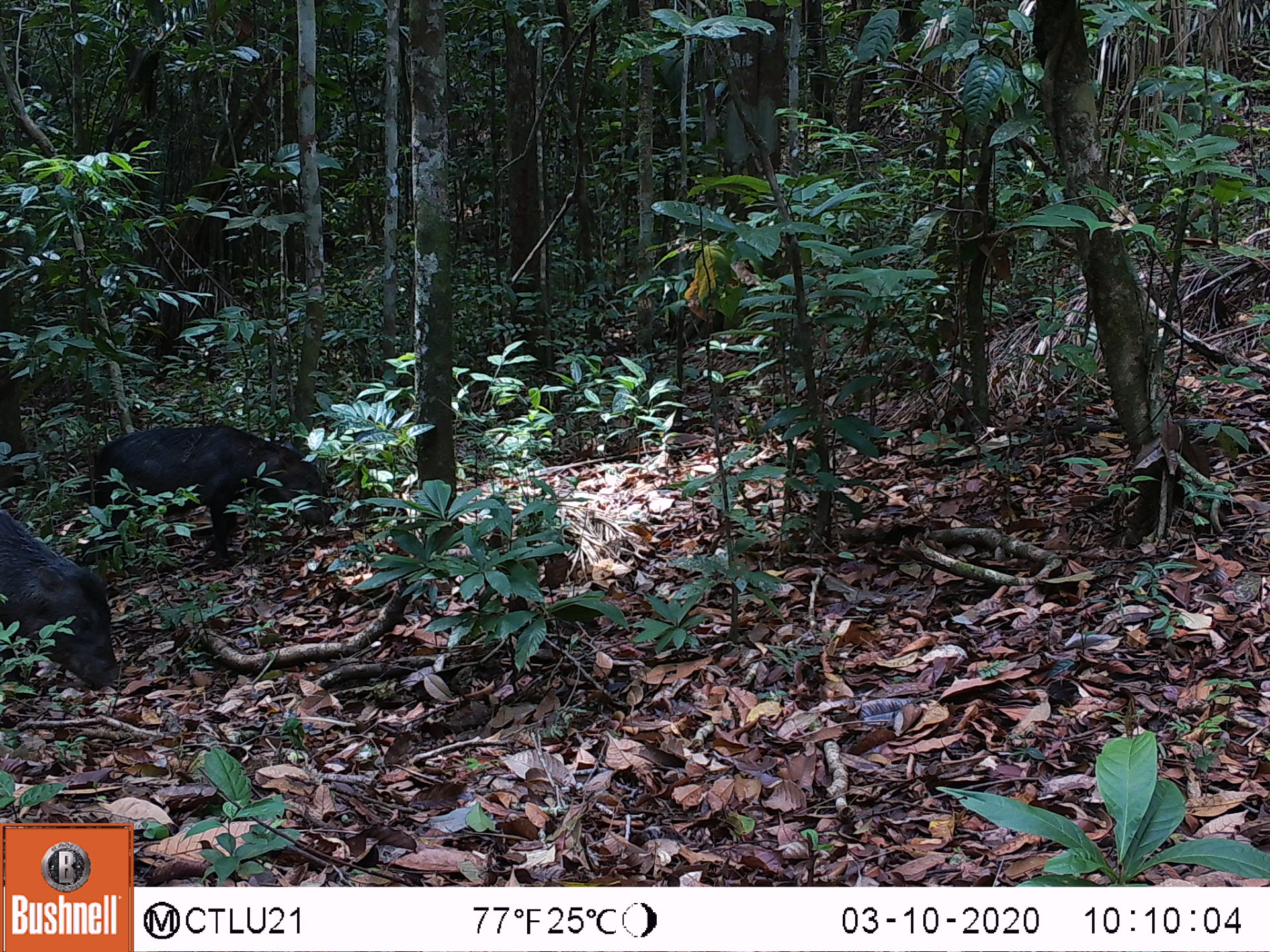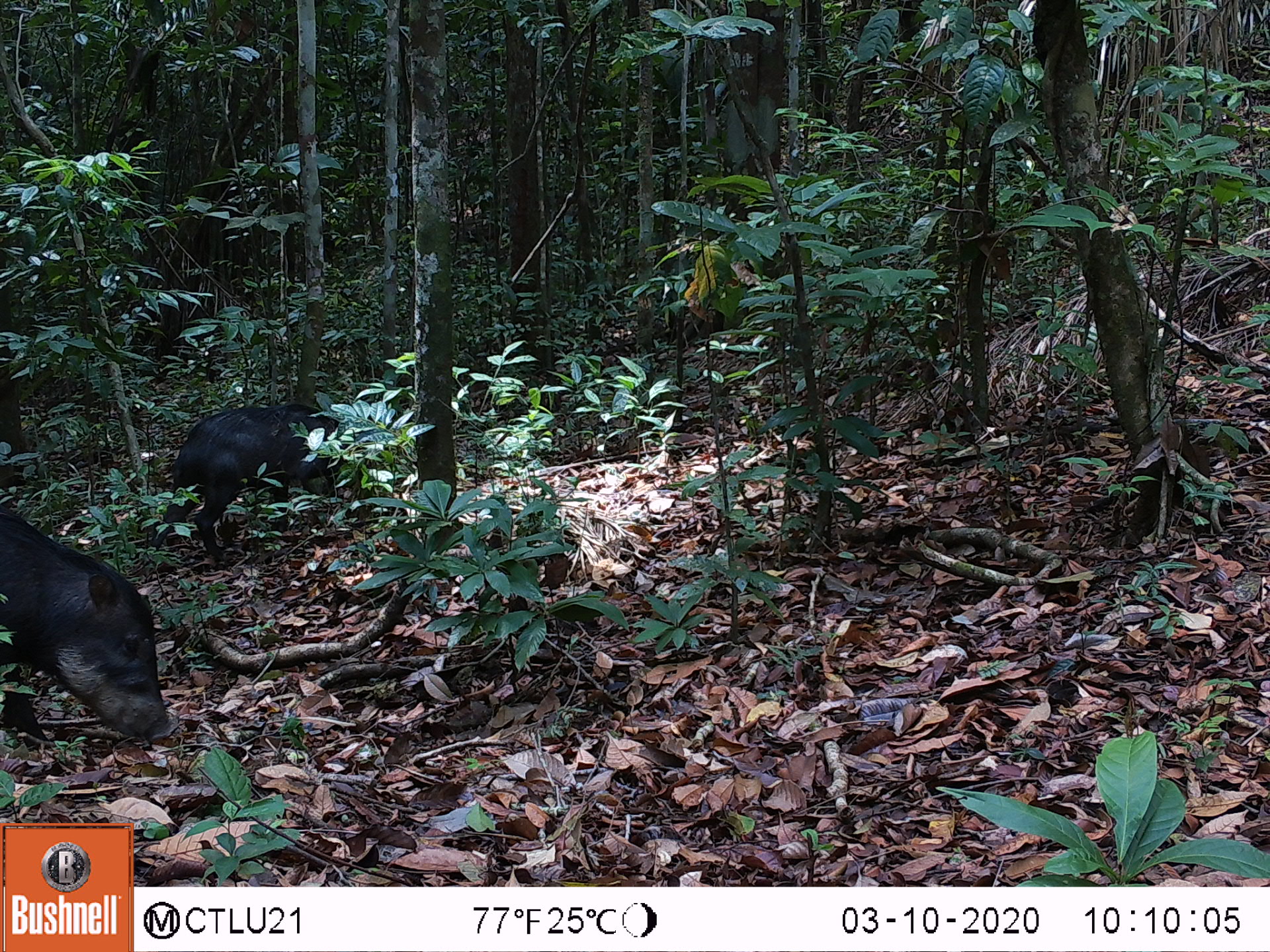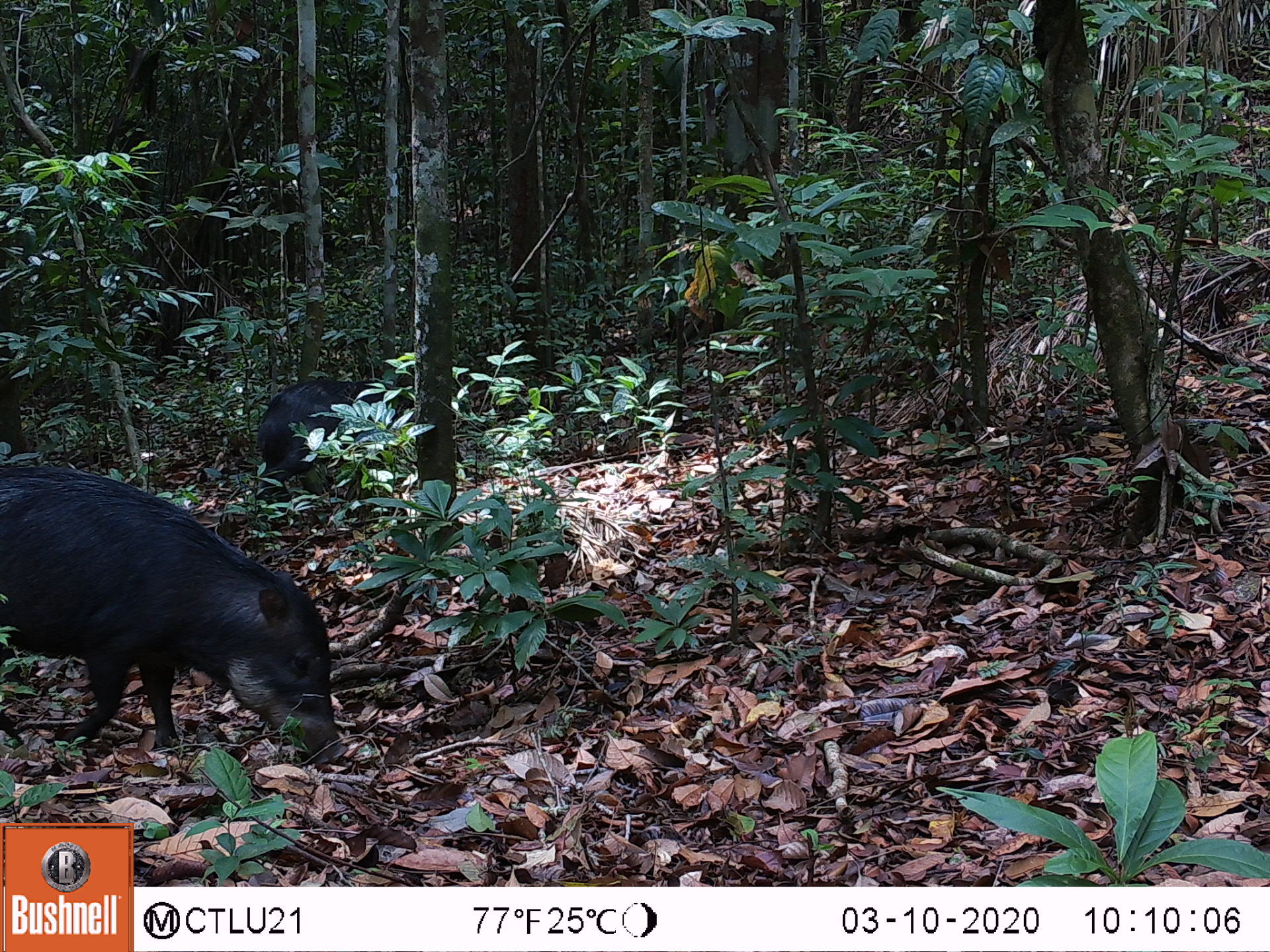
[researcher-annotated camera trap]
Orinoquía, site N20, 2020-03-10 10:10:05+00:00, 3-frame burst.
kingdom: Animalia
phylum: Chordata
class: Mammalia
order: Artiodactyla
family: Tayassuidae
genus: Tayassu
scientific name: Tayassu pecari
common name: white-lipped peccary